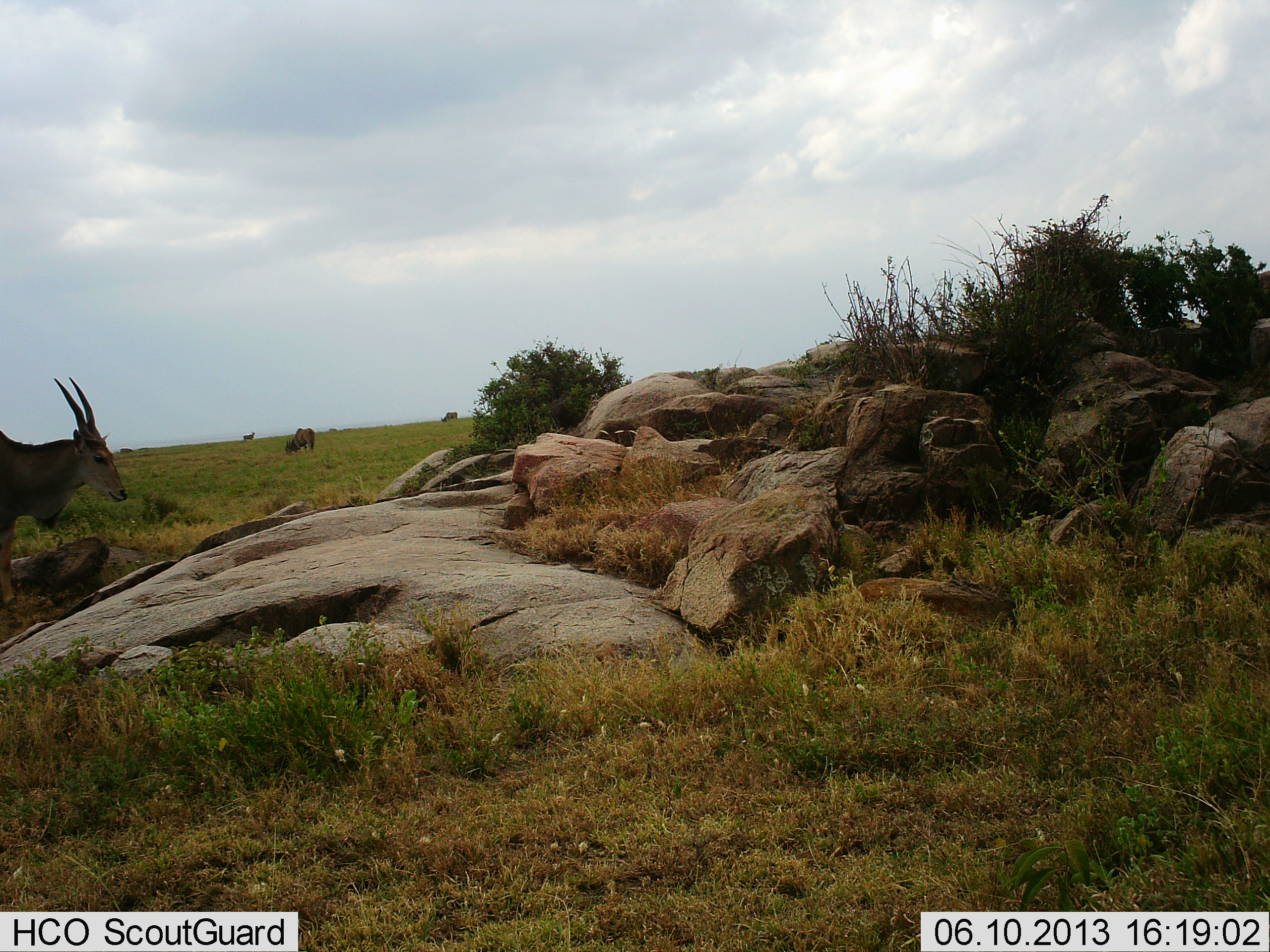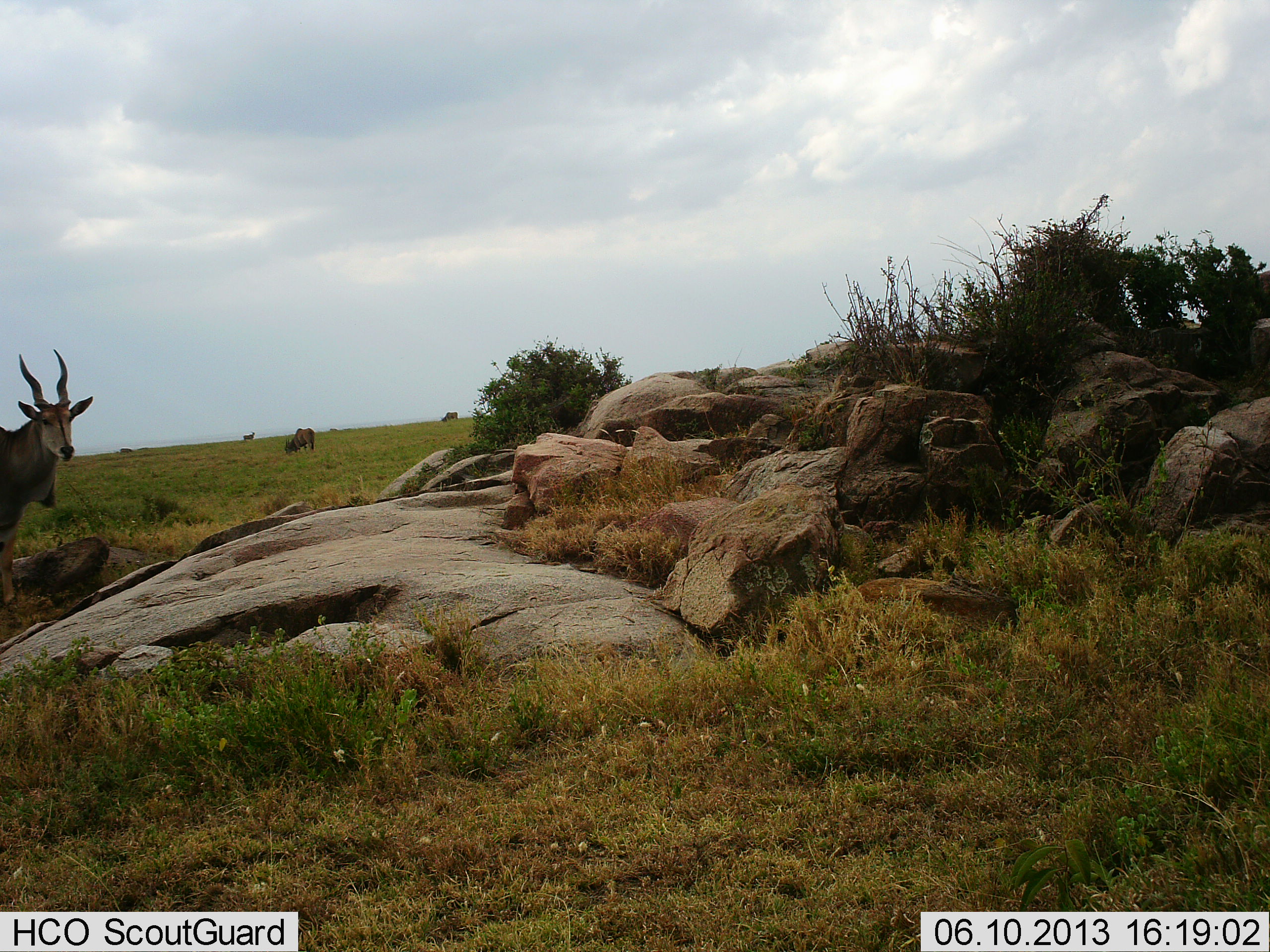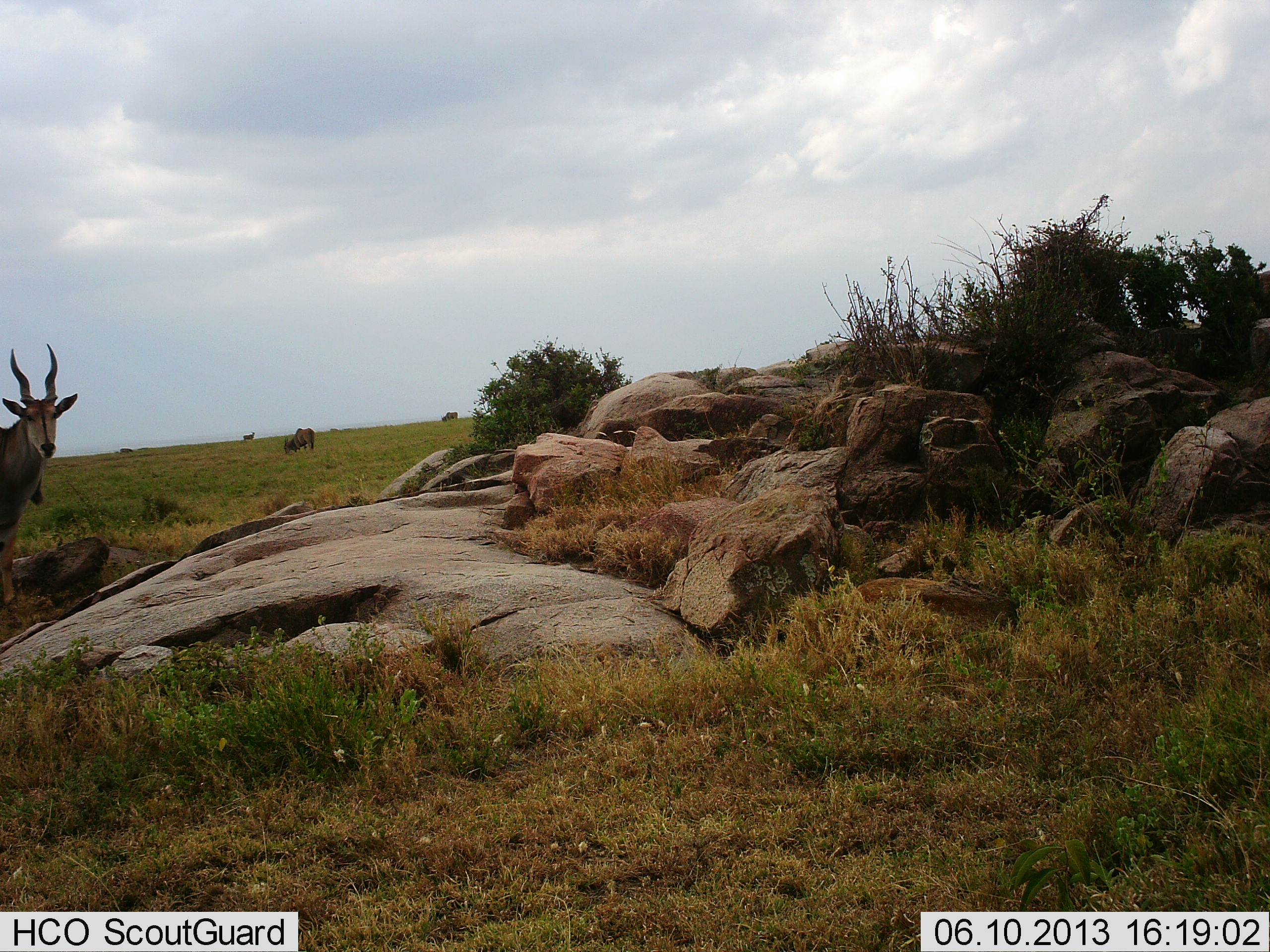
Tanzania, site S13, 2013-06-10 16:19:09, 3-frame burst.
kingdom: Animalia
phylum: Chordata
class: Mammalia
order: Artiodactyla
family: Bovidae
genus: Tragelaphus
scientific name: Tragelaphus oryx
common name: eland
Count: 4.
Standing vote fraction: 100%.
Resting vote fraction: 0%.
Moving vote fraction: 0%.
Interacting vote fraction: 0%.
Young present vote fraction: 0%.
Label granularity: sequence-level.